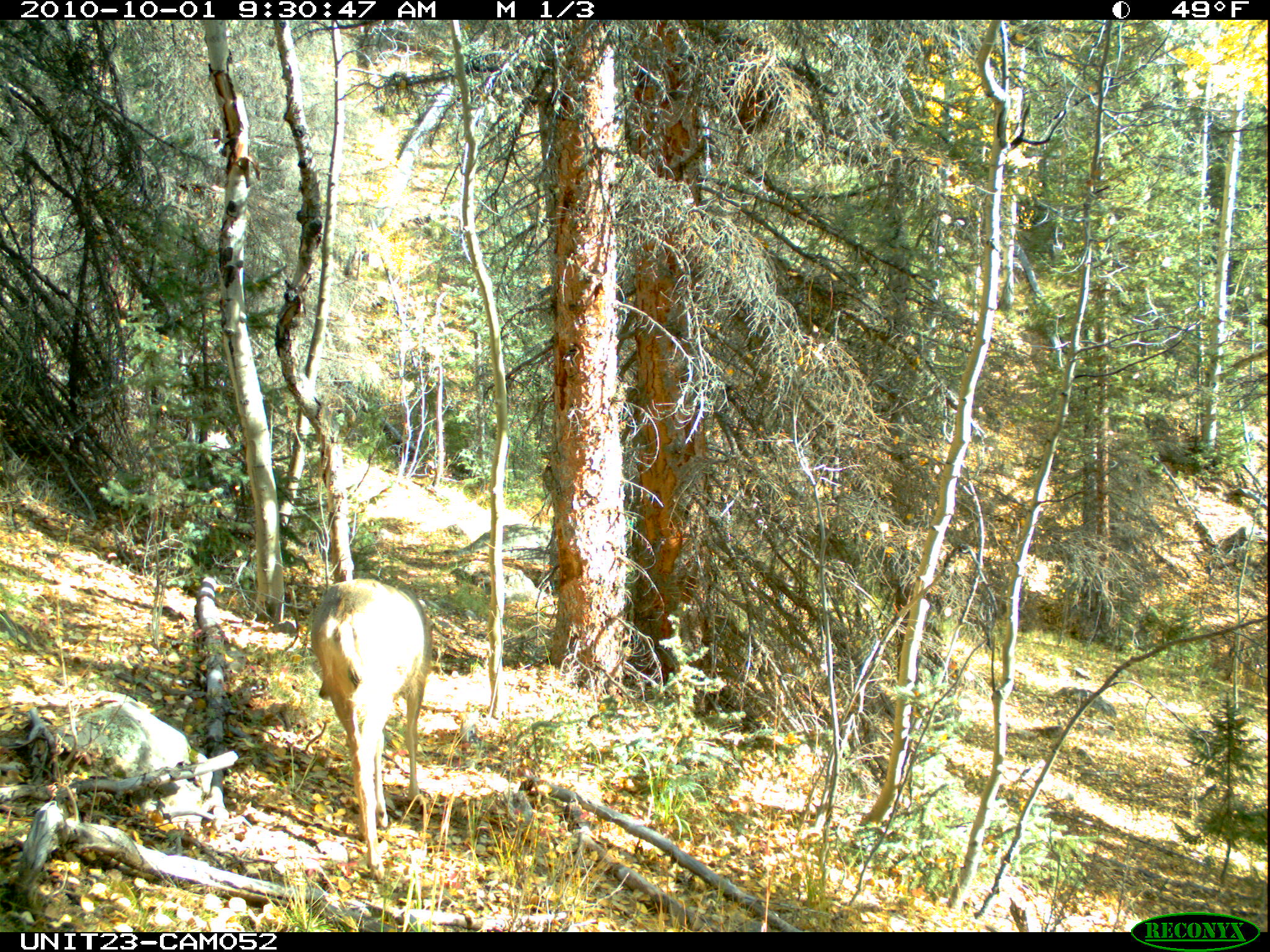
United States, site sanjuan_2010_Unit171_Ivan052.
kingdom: Animalia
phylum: Chordata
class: Mammalia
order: Artiodactyla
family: Cervidae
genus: Odocoileus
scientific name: Odocoileus hemionus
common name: mule deer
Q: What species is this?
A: Odocoileus hemionus (mule deer).